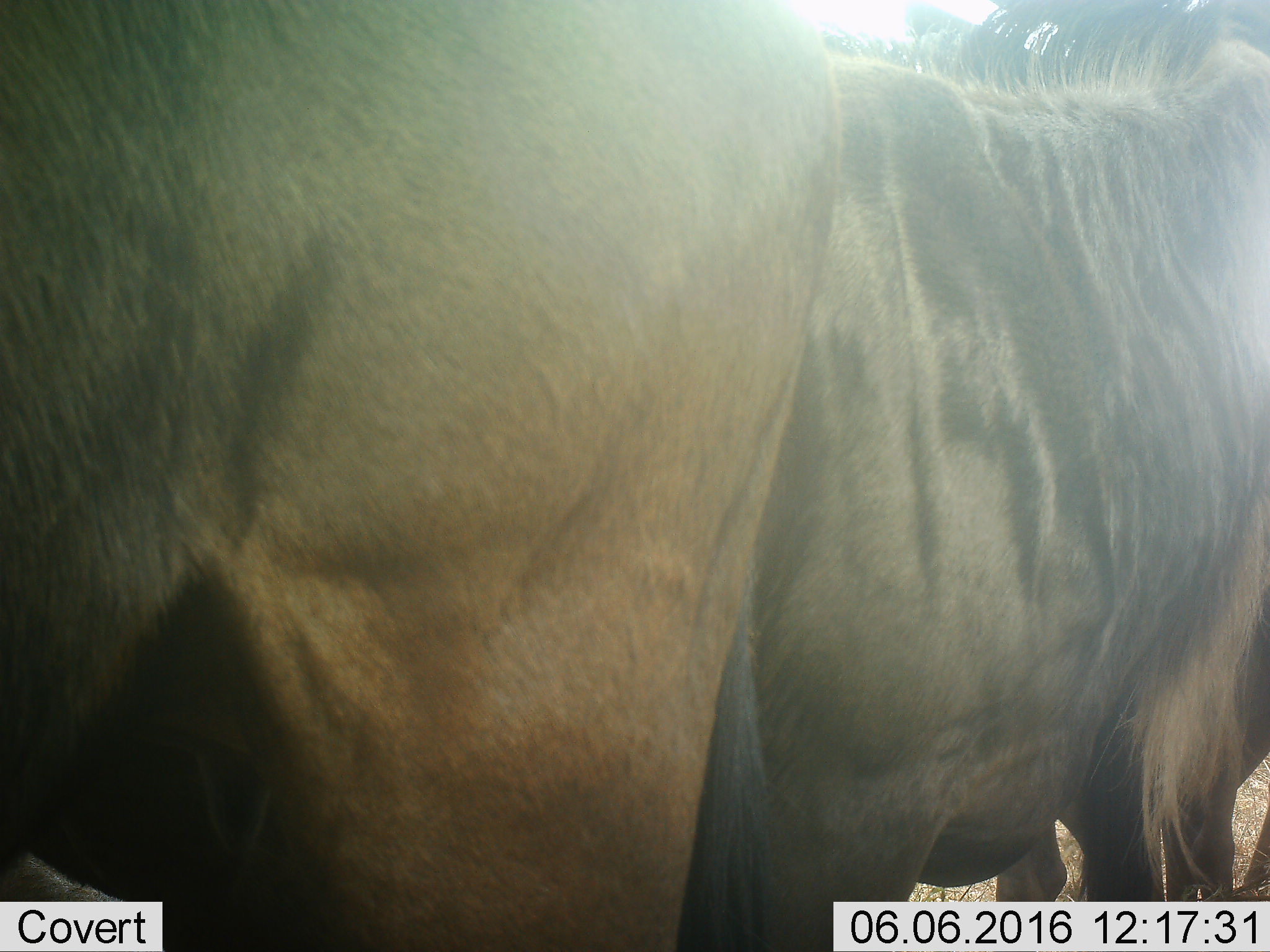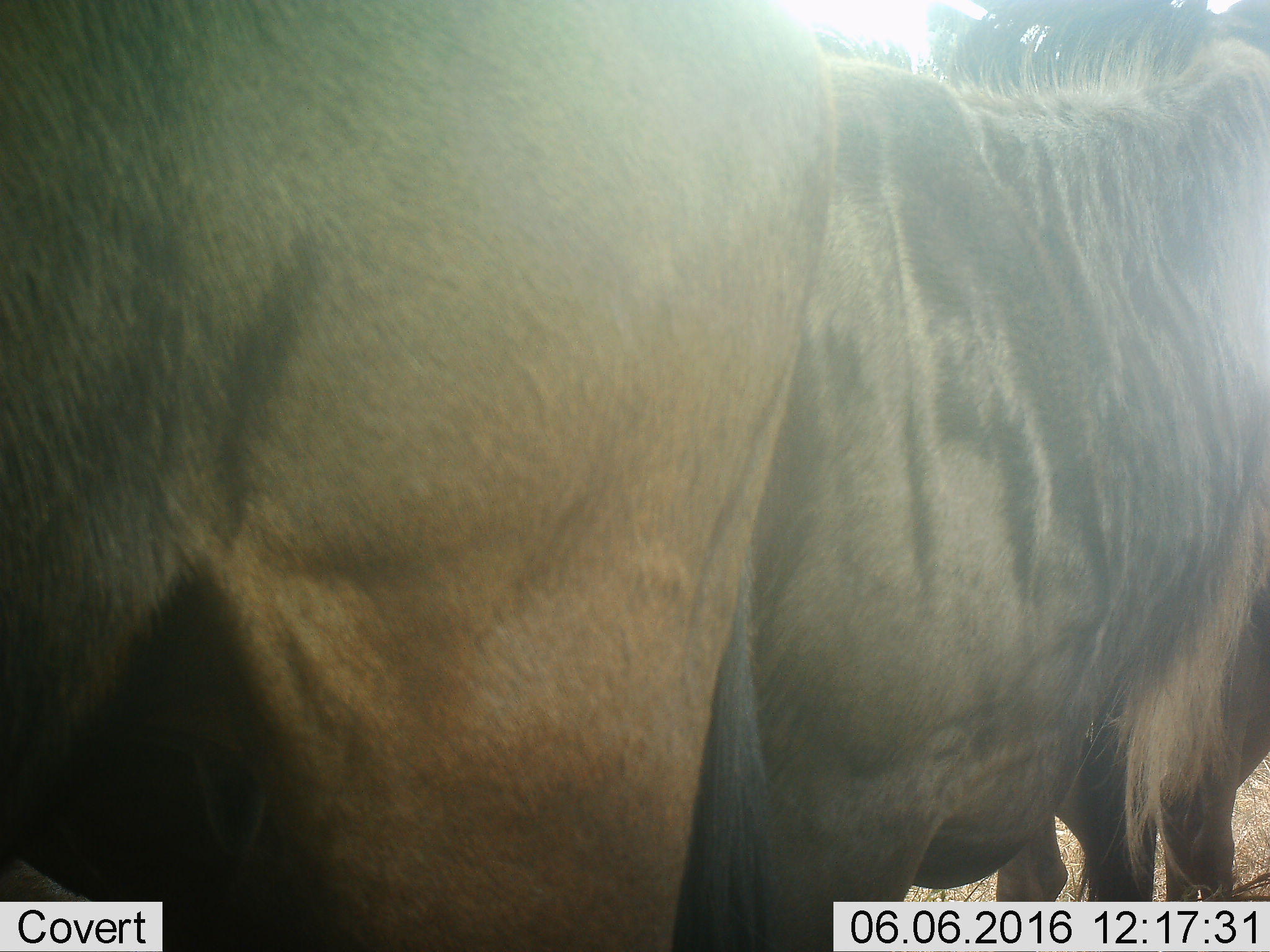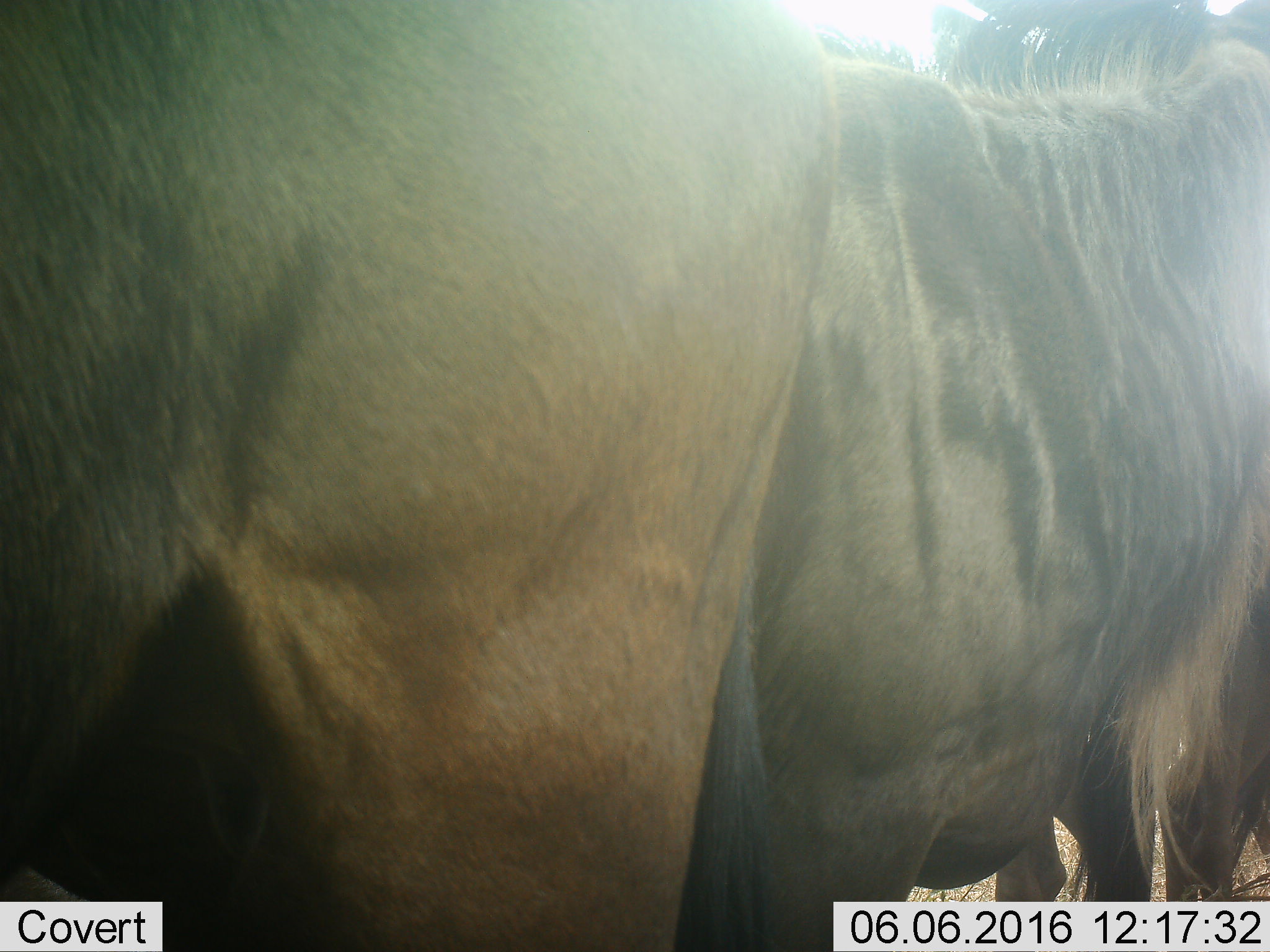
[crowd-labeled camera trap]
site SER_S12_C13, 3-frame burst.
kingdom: Animalia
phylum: Chordata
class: Mammalia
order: Artiodactyla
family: Bovidae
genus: Connochaetes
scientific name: Connochaetes taurinus taurinus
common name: blue wildebeest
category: wildebeestblue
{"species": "wildebeestblue (blue wildebeest) (Connochaetes taurinus taurinus)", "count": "3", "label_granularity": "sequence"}